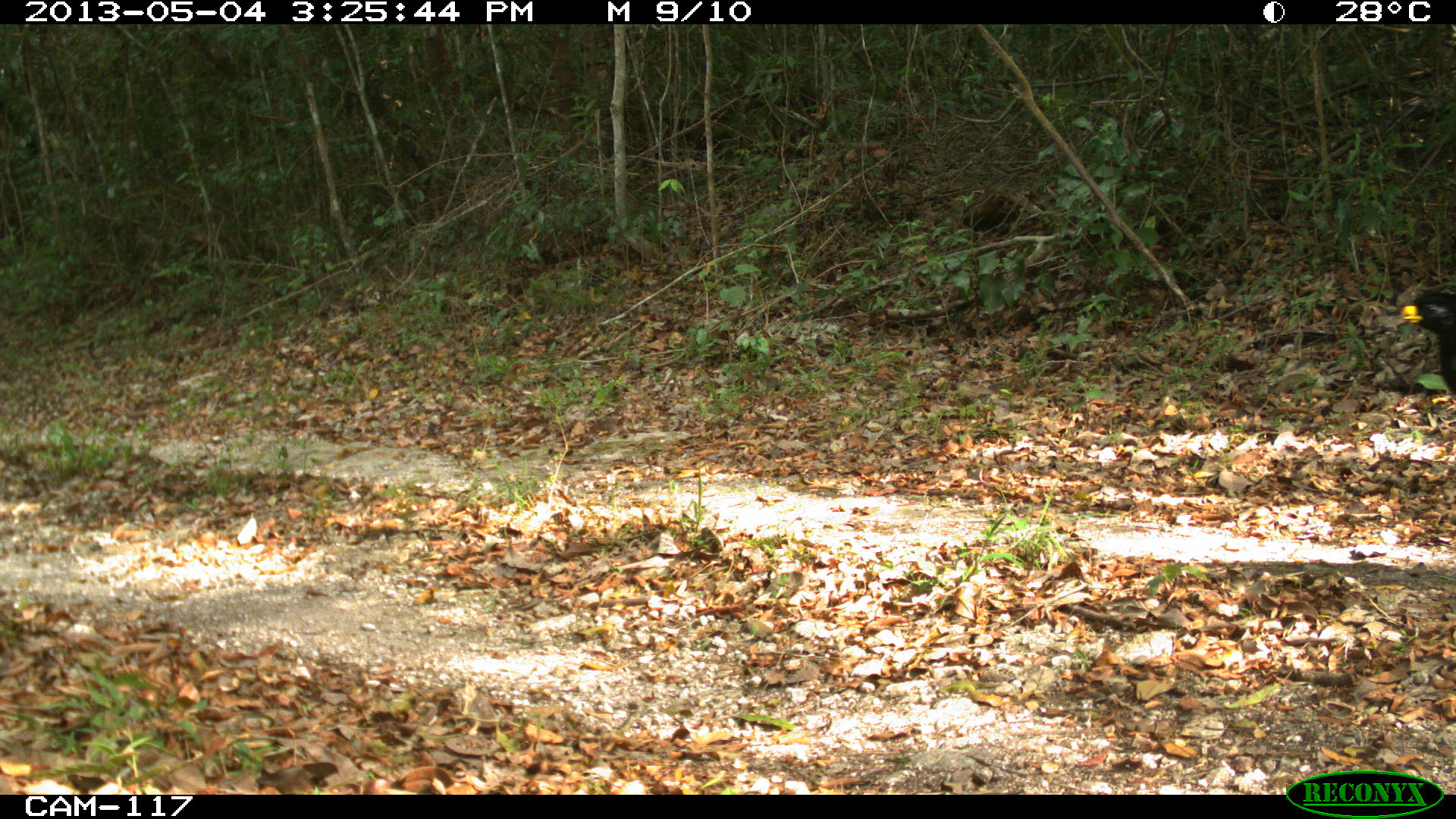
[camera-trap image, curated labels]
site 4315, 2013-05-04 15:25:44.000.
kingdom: Animalia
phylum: Chordata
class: Aves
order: Galliformes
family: Cracidae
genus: Crax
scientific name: Crax rubra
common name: great curassow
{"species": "Crax rubra (great curassow)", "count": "1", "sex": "male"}